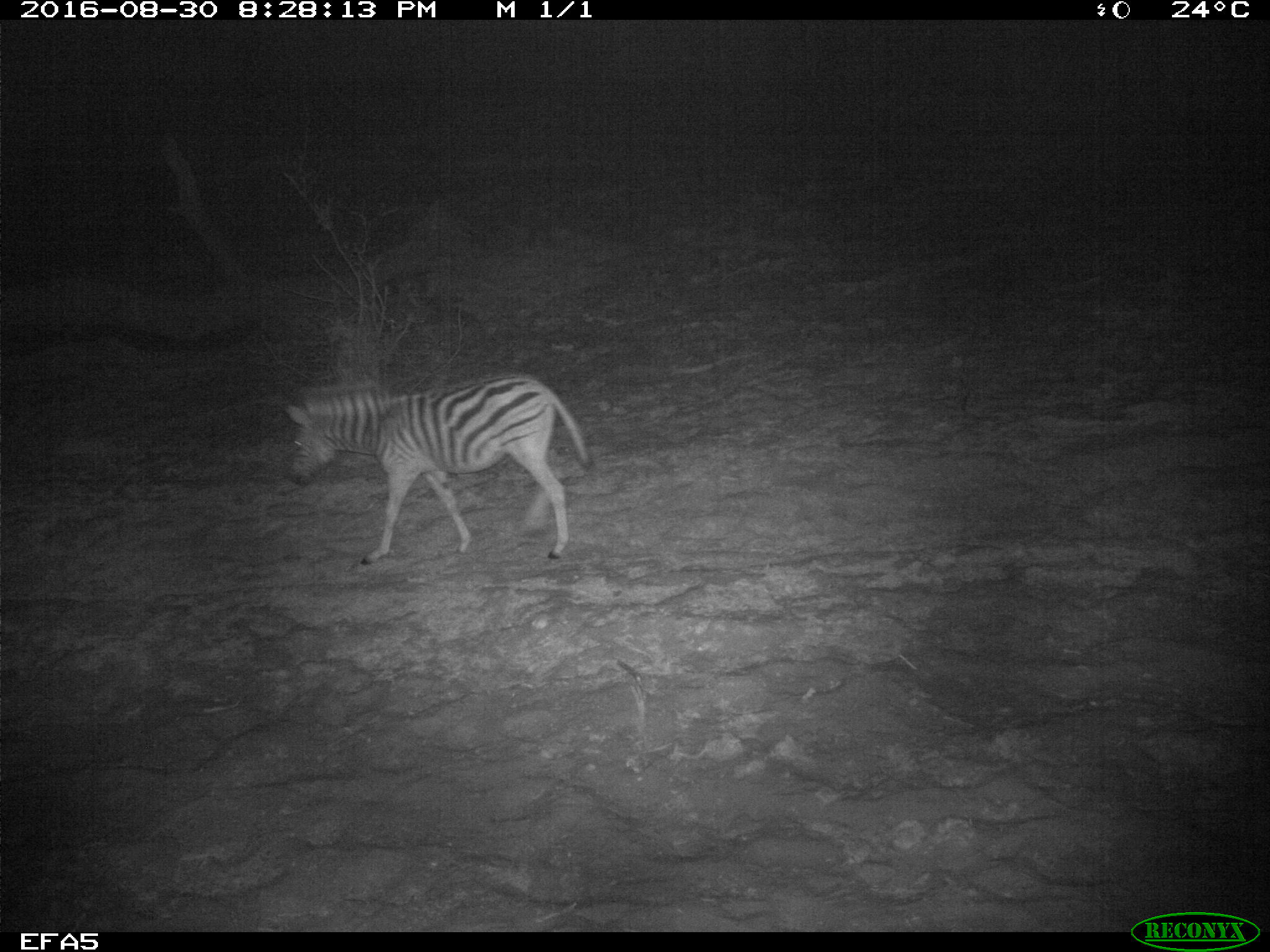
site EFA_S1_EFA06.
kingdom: Animalia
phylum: Chordata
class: Mammalia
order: Perissodactyla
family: Equidae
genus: Equus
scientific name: Equus quagga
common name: plains zebra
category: zebraplains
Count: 1.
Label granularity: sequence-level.